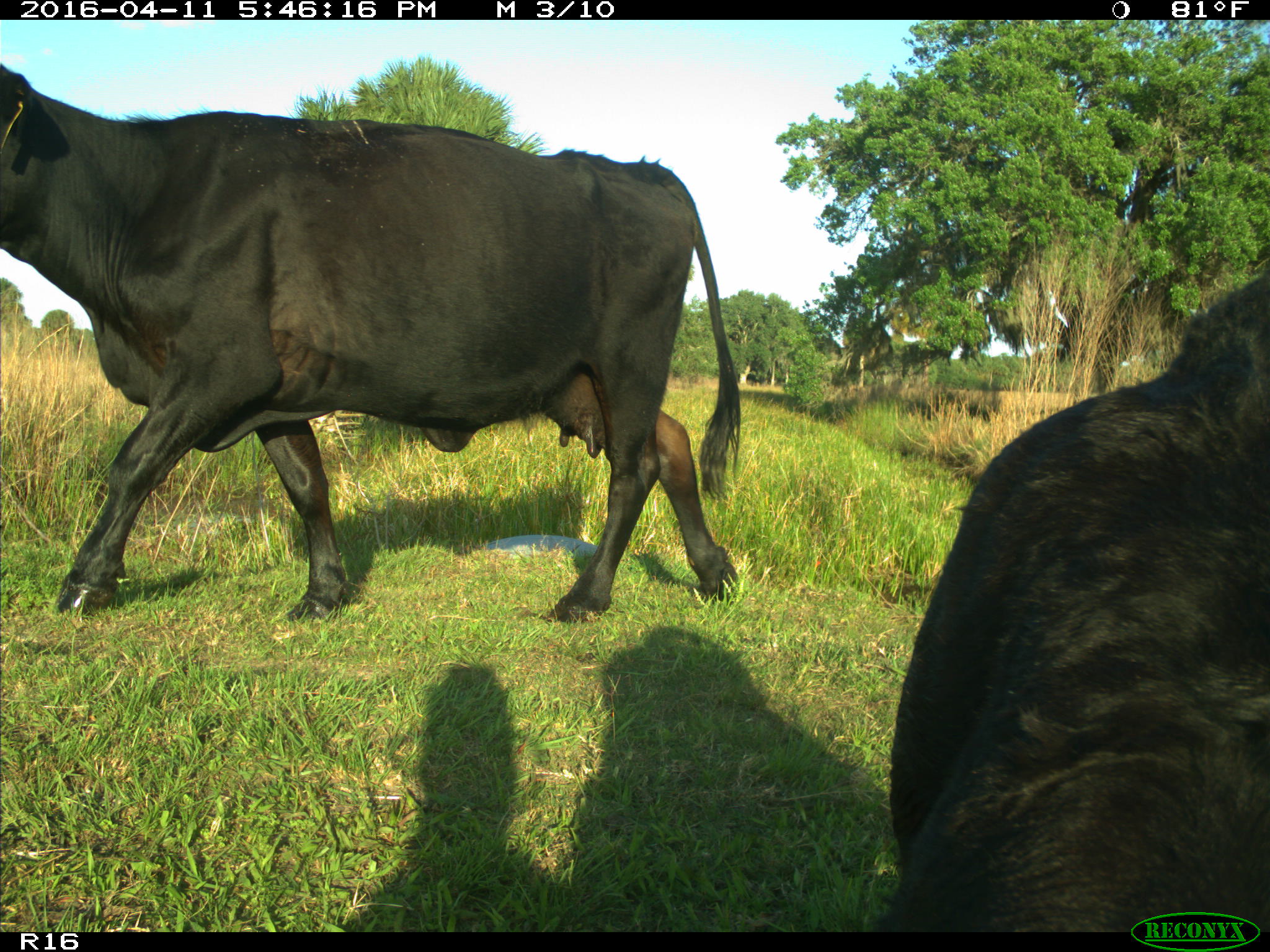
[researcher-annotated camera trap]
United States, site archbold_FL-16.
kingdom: Animalia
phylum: Chordata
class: Mammalia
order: Artiodactyla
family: Bovidae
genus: Bos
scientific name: Bos taurus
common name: domestic cow